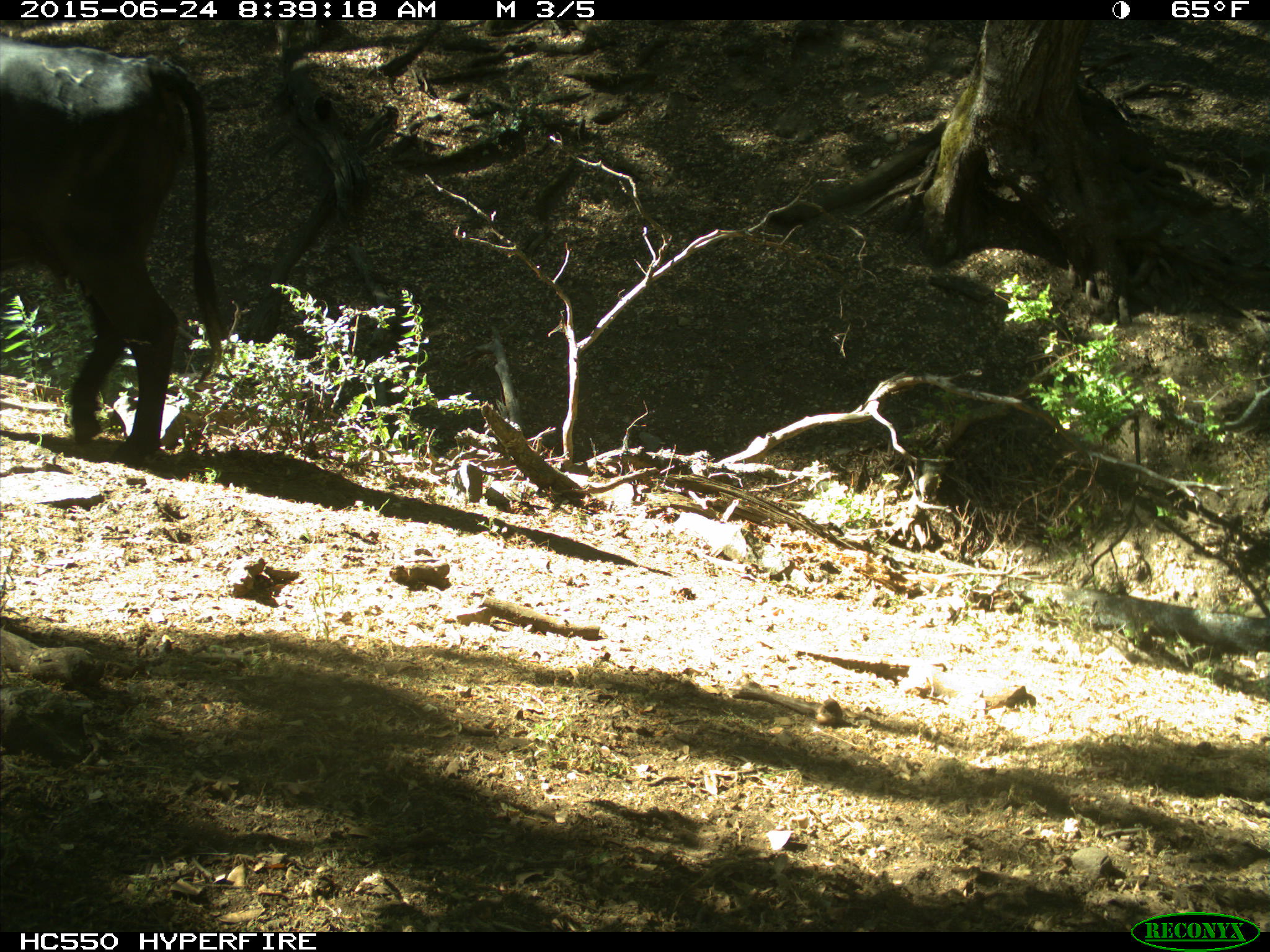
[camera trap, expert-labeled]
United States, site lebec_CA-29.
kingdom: Animalia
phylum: Chordata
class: Mammalia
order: Artiodactyla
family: Bovidae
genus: Bos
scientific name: Bos taurus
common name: domestic cow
Bos taurus (domestic cow).